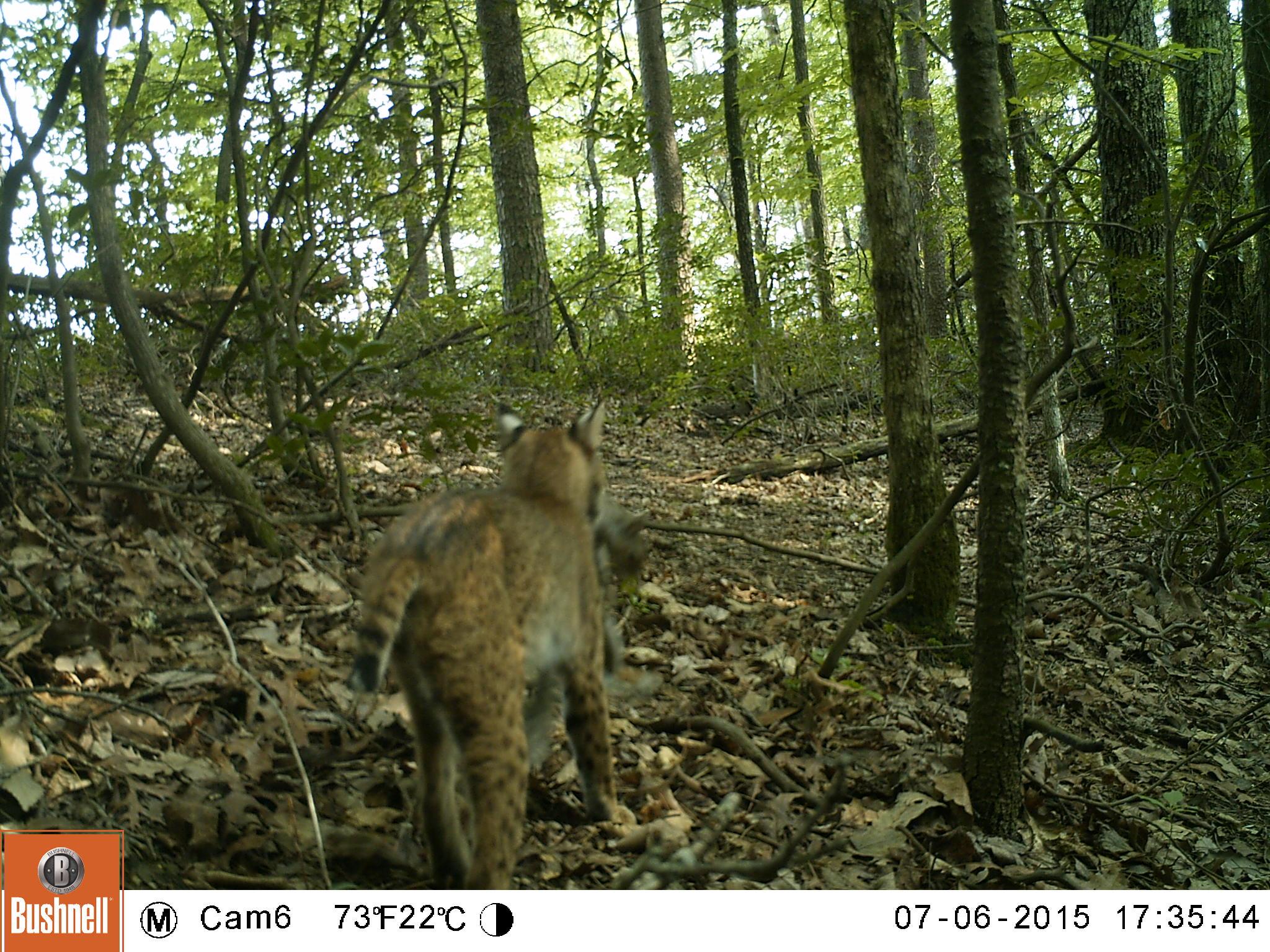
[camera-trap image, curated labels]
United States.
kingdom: Animalia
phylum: Chordata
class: Mammalia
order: Carnivora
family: Felidae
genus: Lynx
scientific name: Lynx rufus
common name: bobcat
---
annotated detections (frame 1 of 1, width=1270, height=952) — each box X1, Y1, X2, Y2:
Bobcat: 356, 388, 628, 895